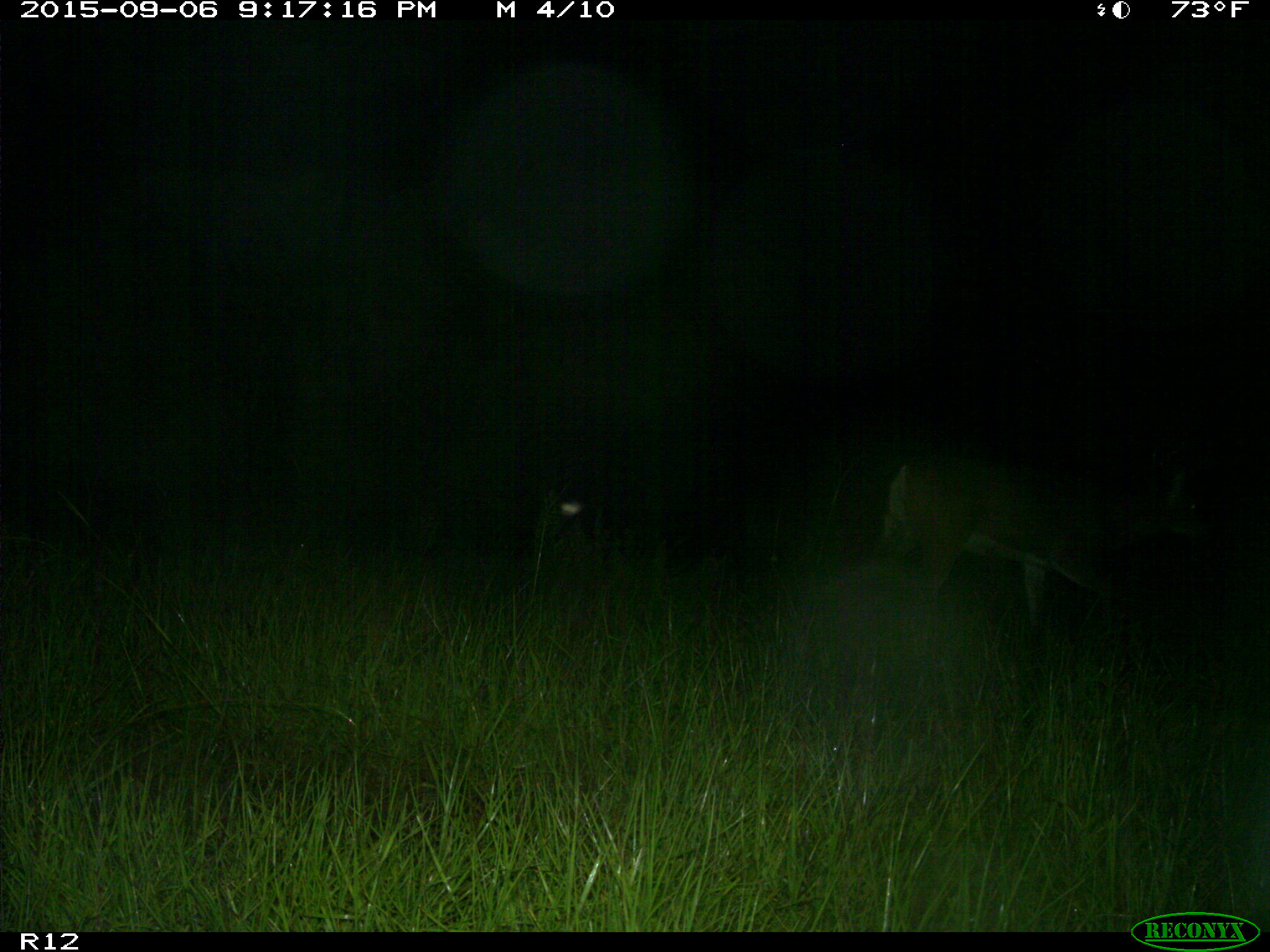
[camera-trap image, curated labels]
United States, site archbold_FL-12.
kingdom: Animalia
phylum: Chordata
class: Mammalia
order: Artiodactyla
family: Cervidae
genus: Odocoileus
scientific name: Odocoileus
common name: deer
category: unidentified deer